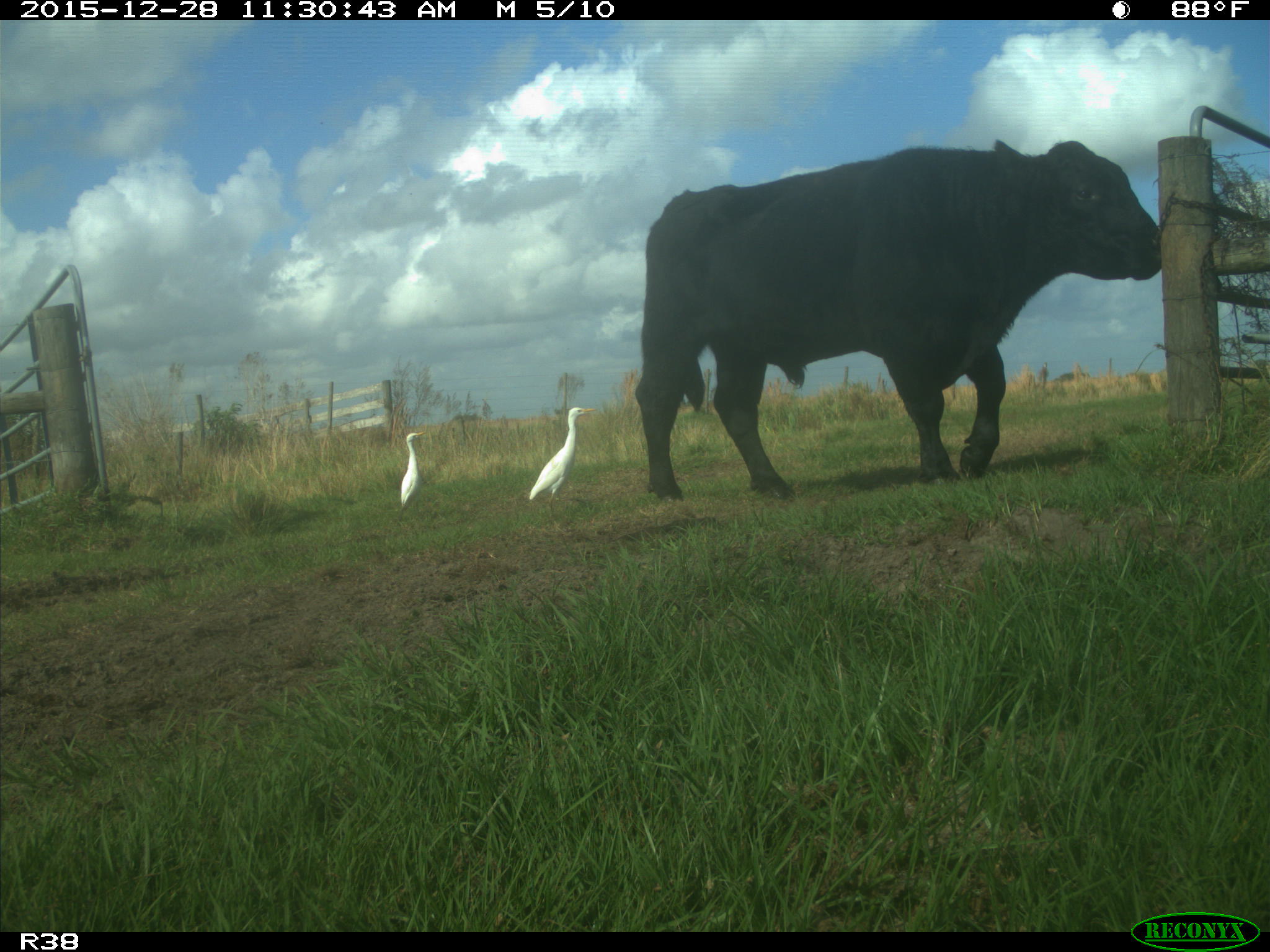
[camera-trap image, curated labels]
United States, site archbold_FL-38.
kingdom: Animalia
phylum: Chordata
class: Mammalia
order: Artiodactyla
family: Bovidae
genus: Bos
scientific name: Bos taurus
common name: domestic cow